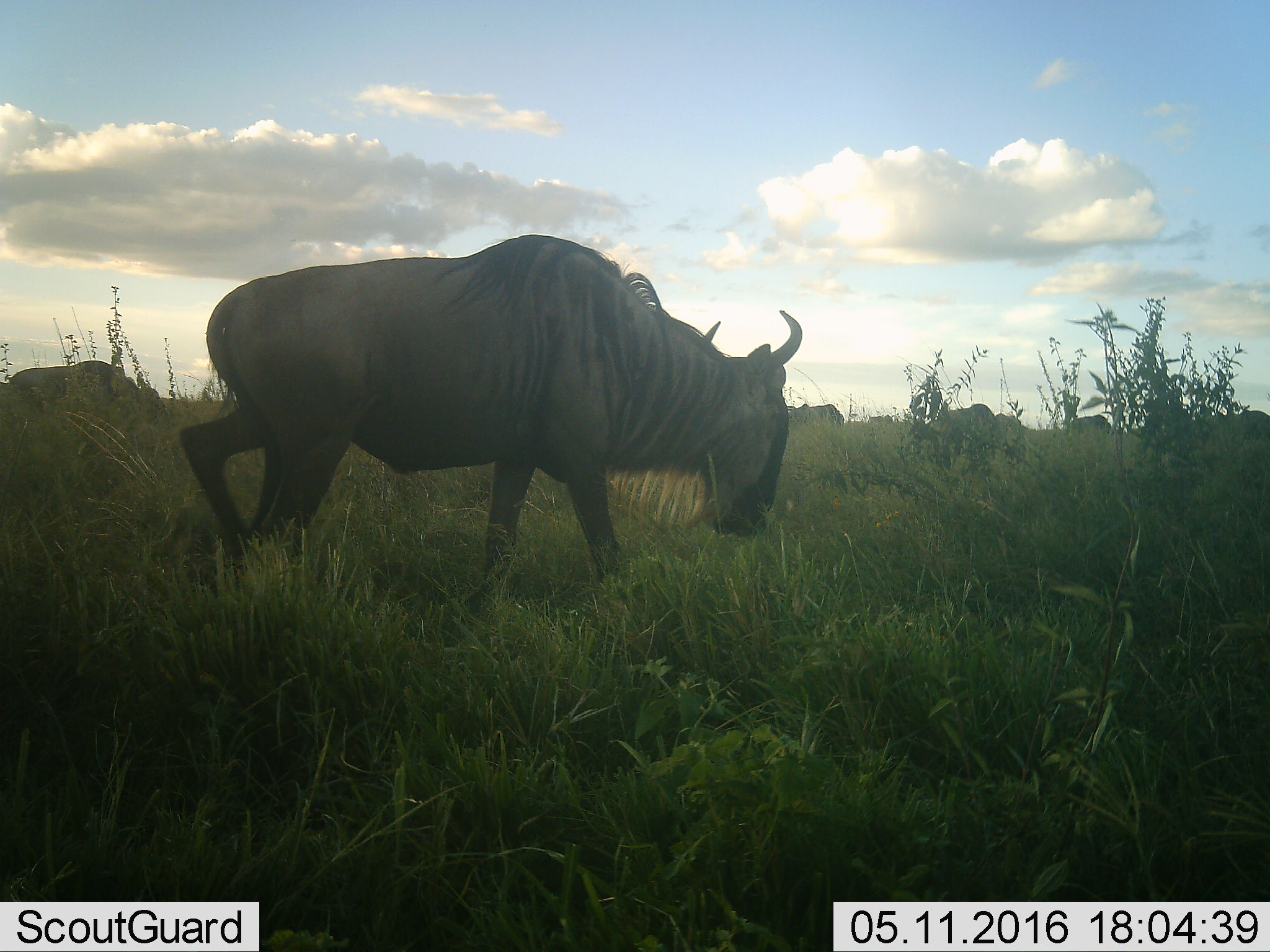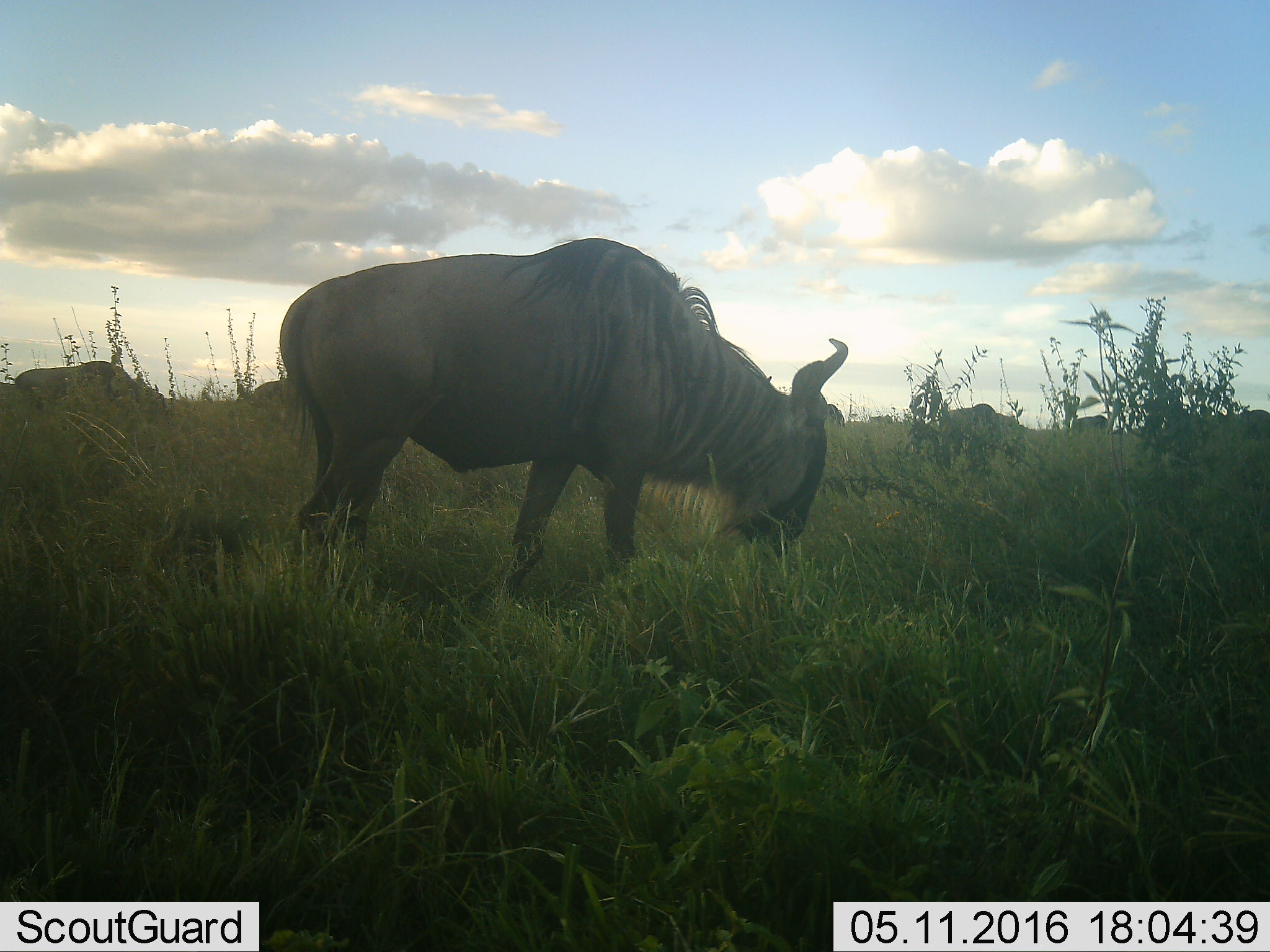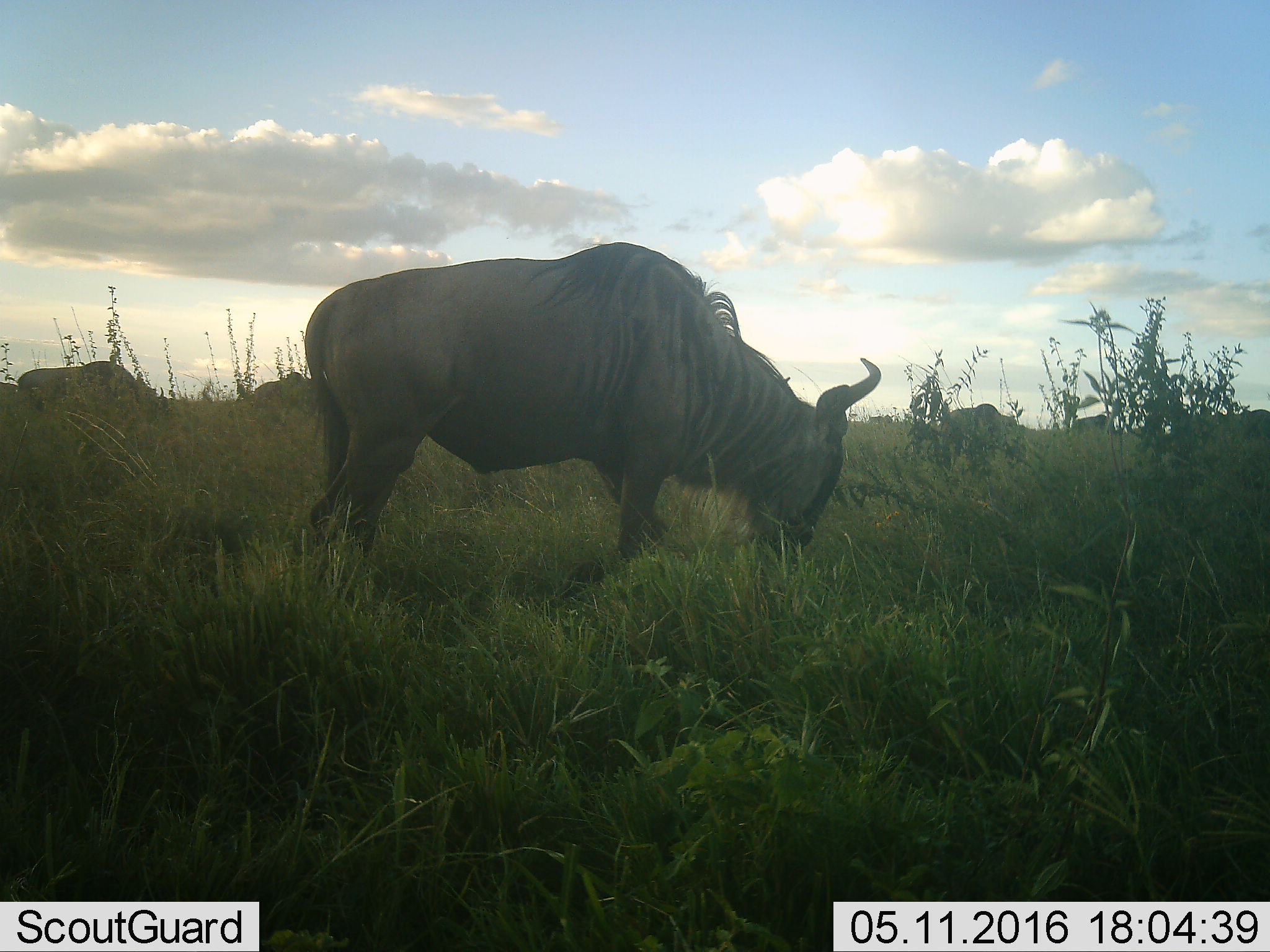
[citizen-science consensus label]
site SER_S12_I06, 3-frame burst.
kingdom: Animalia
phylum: Chordata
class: Mammalia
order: Artiodactyla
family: Bovidae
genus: Connochaetes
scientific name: Connochaetes taurinus taurinus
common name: blue wildebeest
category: wildebeestblue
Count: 8.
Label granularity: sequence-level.